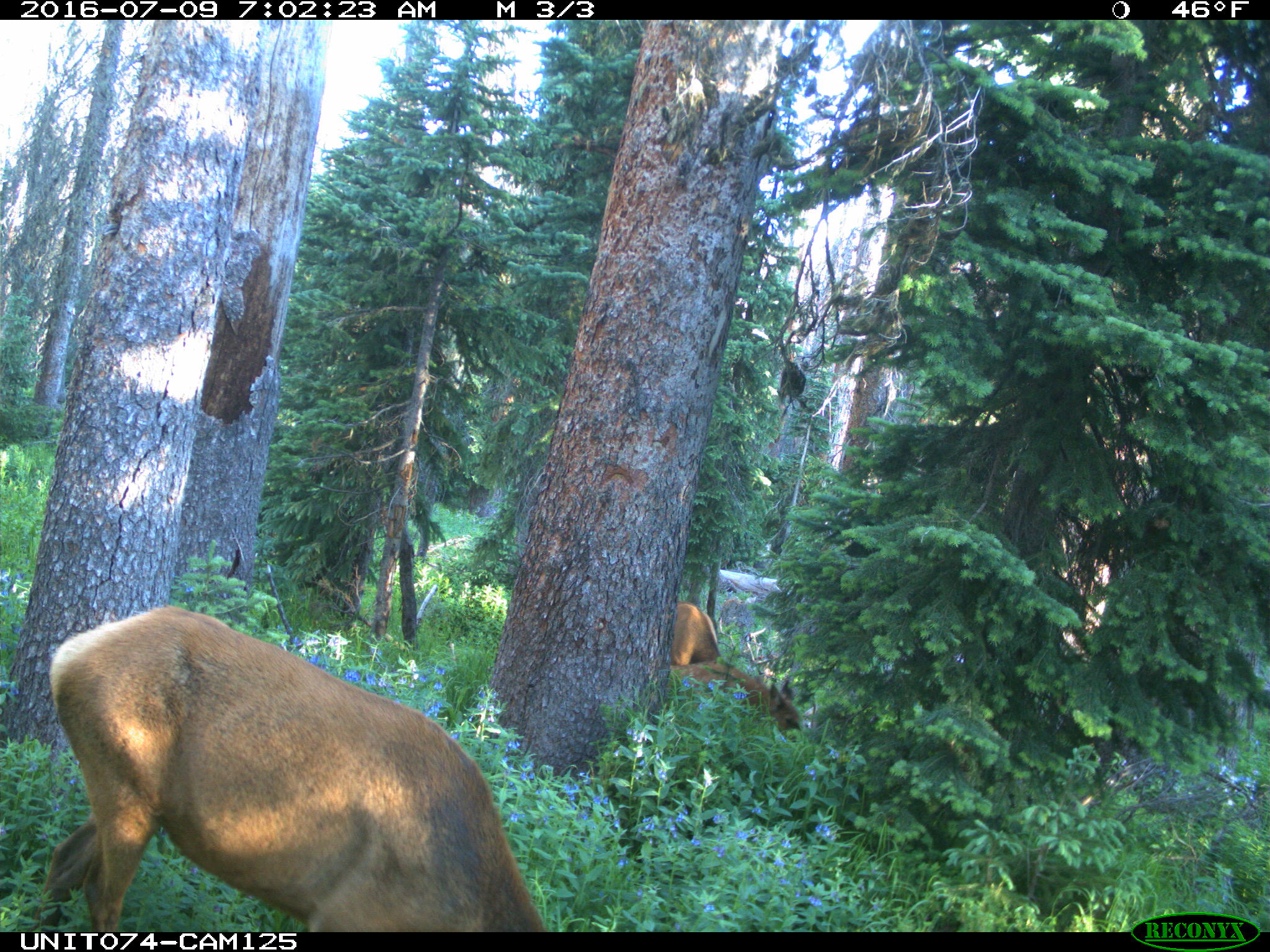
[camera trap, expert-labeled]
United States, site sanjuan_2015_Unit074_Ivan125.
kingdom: Animalia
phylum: Chordata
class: Mammalia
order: Artiodactyla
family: Cervidae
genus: Cervus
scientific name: Cervus elaphus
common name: red deer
Cervus elaphus (red deer).